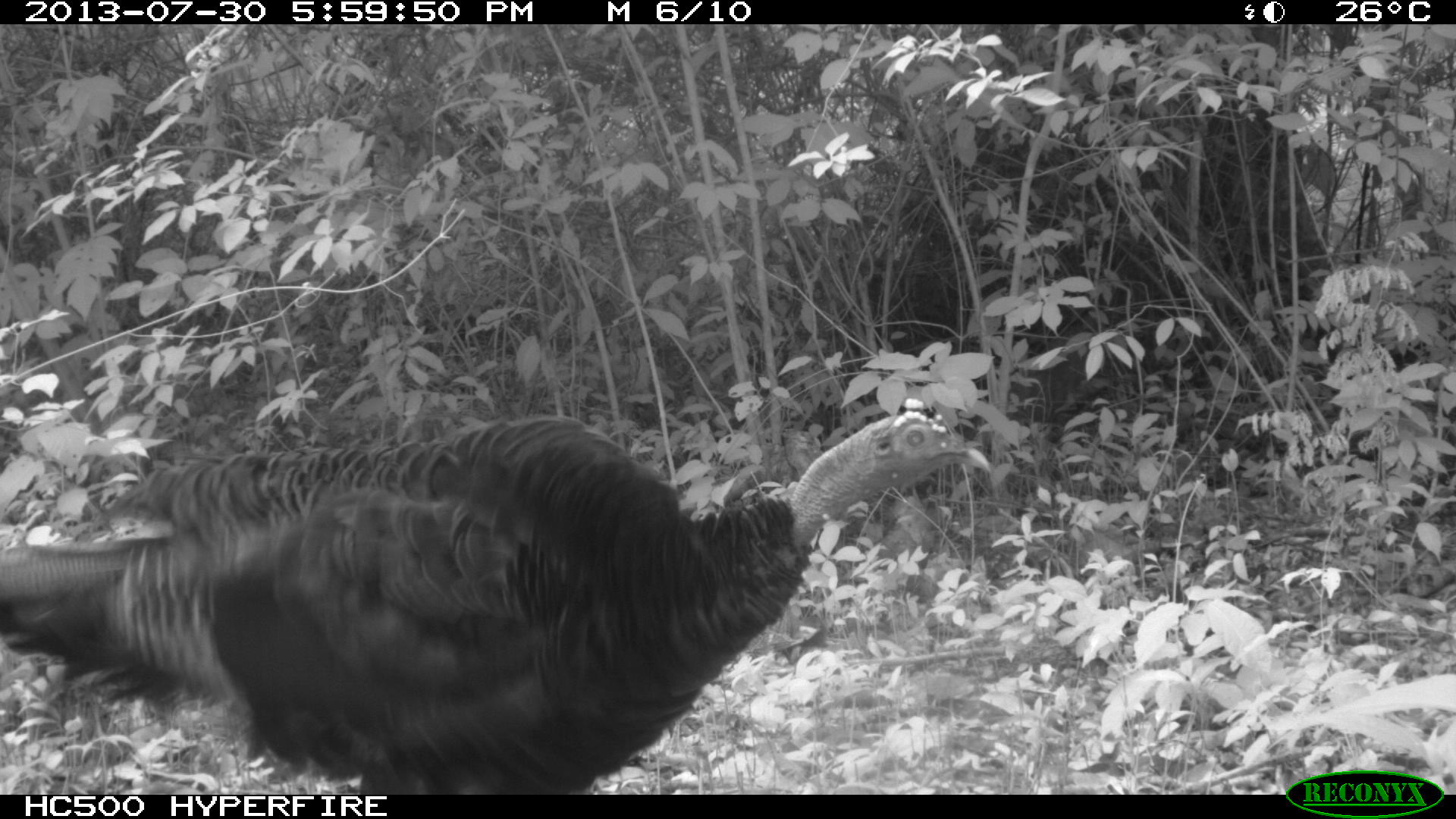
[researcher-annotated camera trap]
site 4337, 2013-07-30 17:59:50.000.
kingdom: Animalia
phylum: Chordata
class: Aves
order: Galliformes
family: Phasianidae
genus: Meleagris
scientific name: Meleagris ocellata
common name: ocellated turkey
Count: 1.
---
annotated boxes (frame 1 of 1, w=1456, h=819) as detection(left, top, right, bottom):
meleagris ocellata: detection(0, 405, 996, 789)